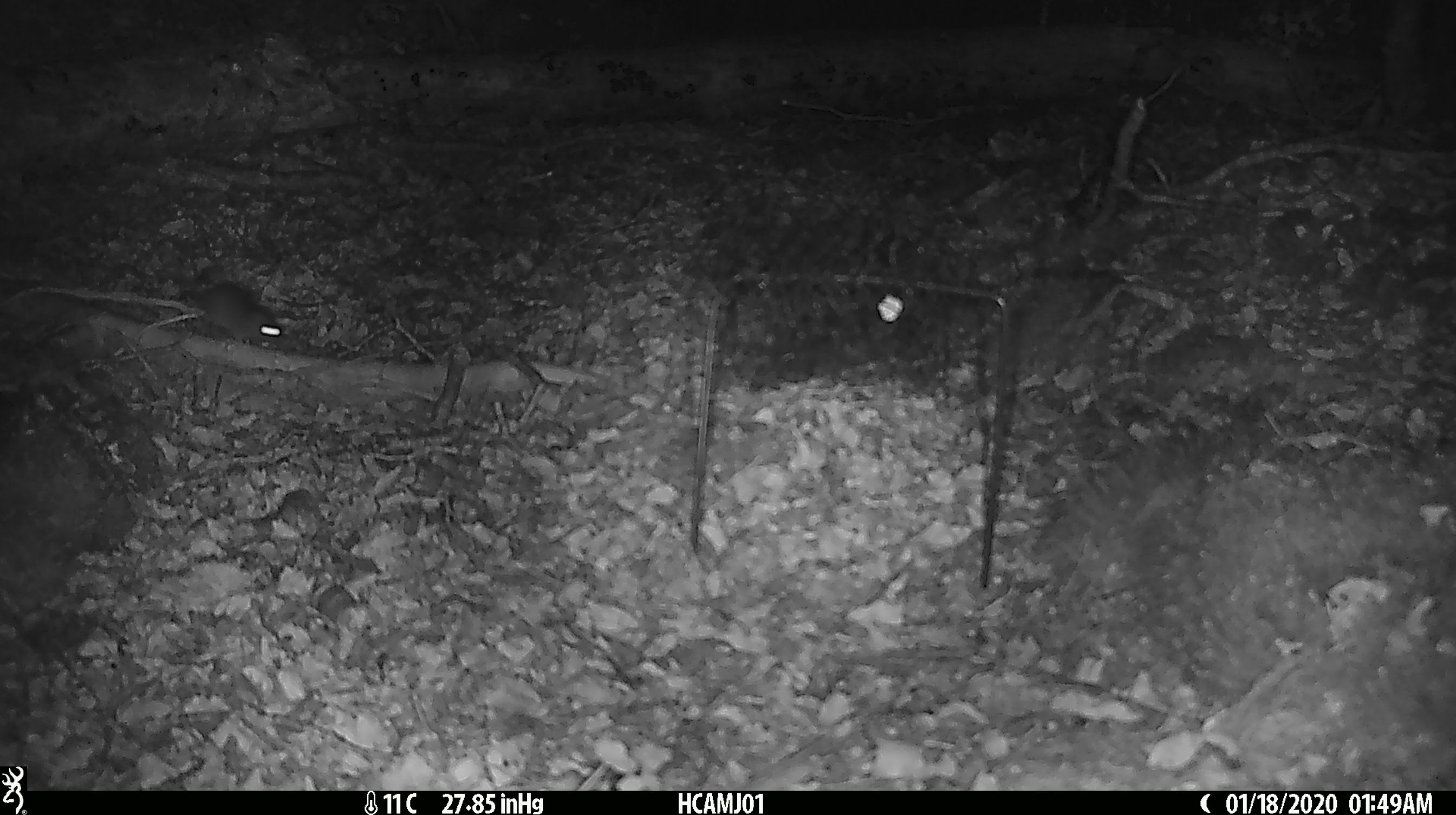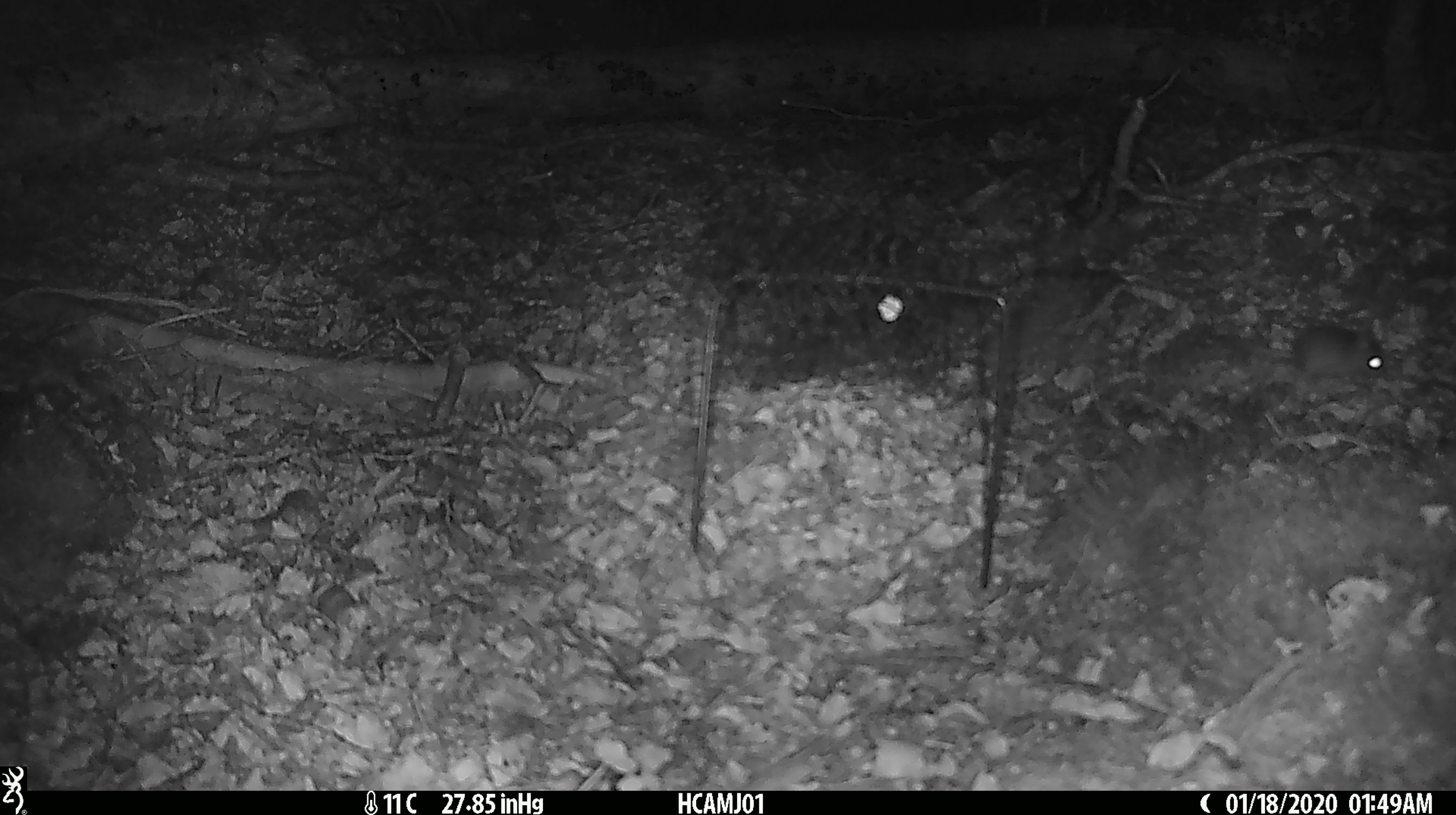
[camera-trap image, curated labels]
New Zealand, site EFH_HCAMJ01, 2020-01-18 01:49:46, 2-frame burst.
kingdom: Animalia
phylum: Chordata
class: Mammalia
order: Rodentia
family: Muridae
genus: Mus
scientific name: Mus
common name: mouse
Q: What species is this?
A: Mouse (Mus).